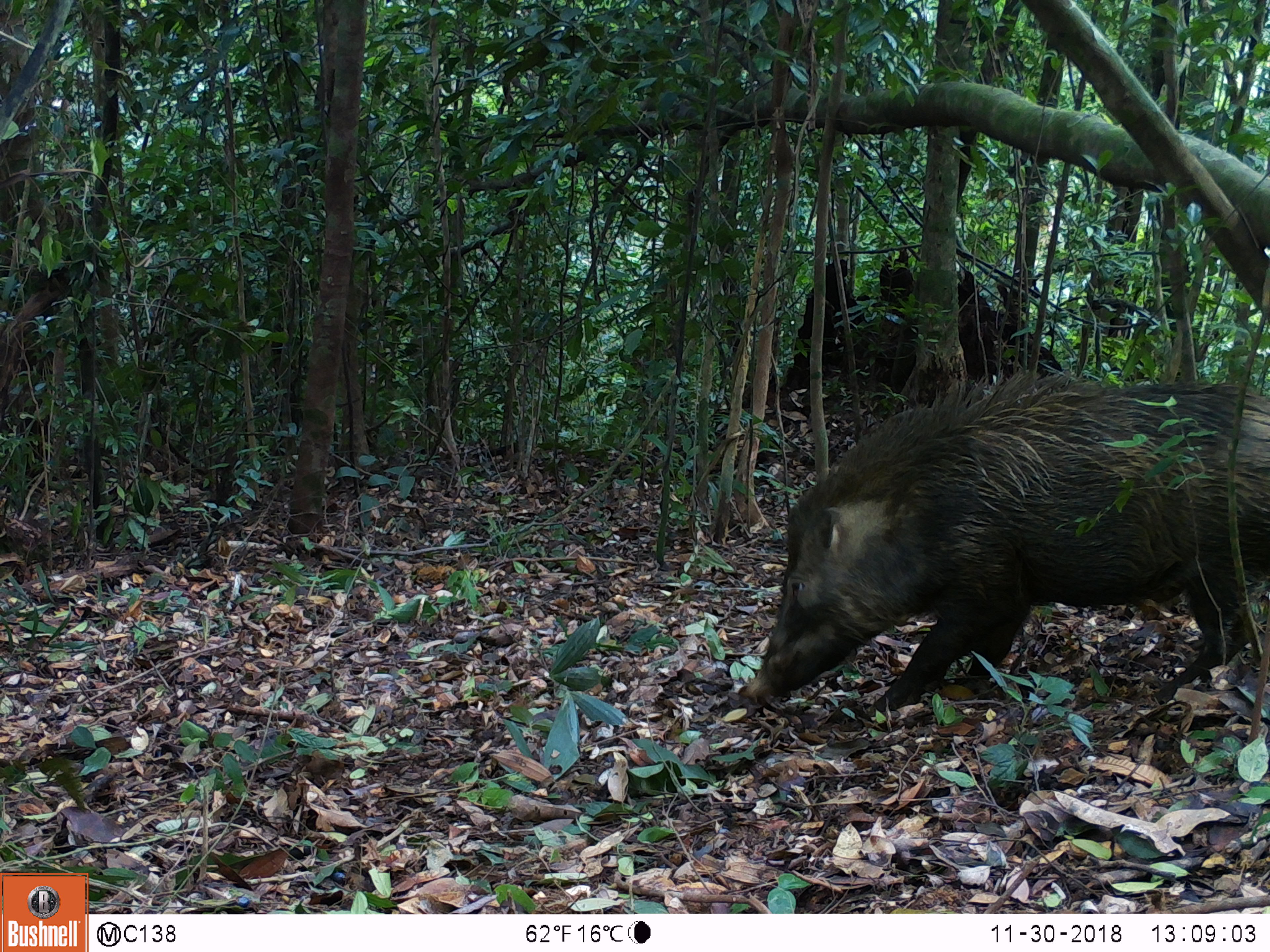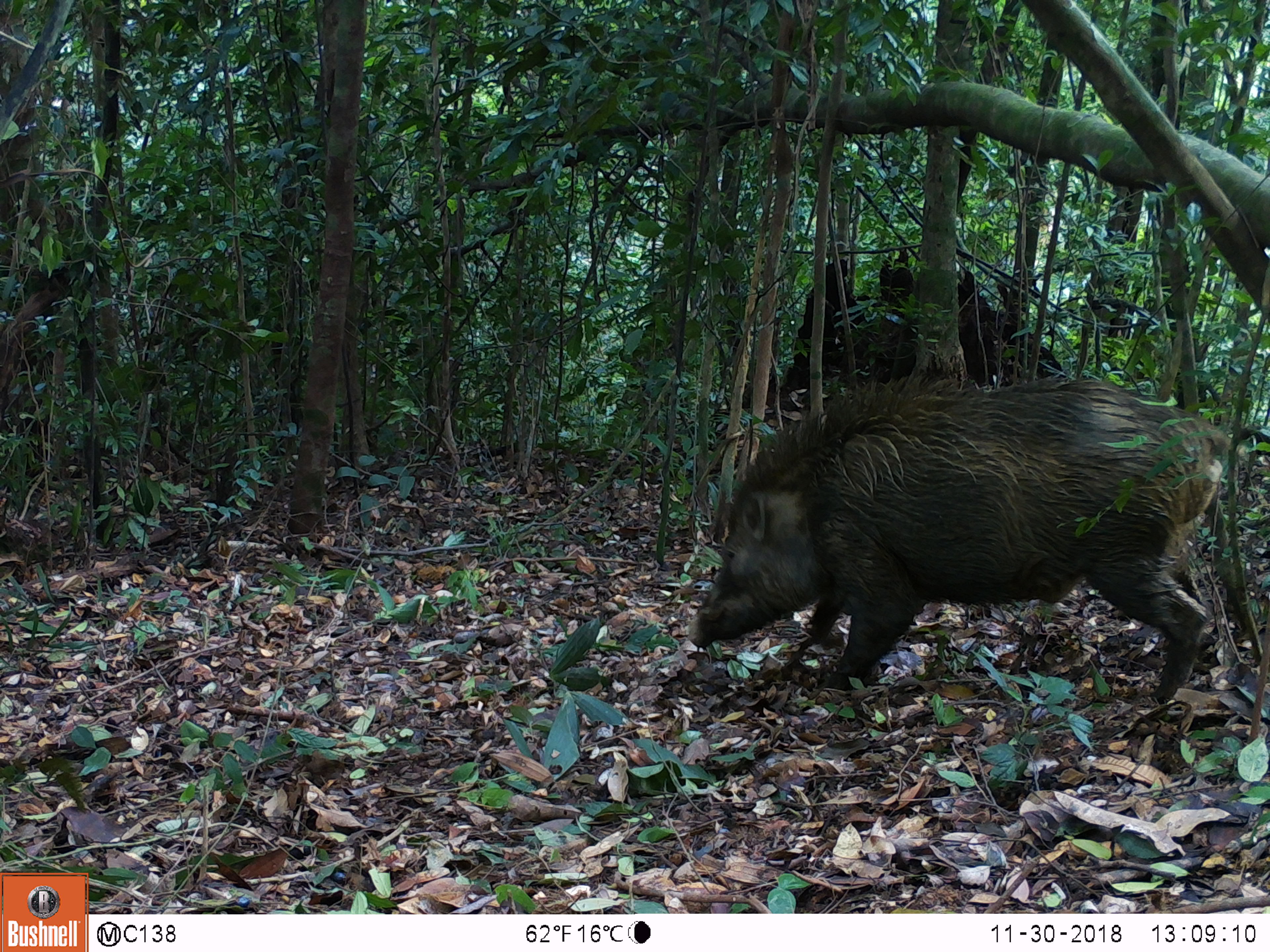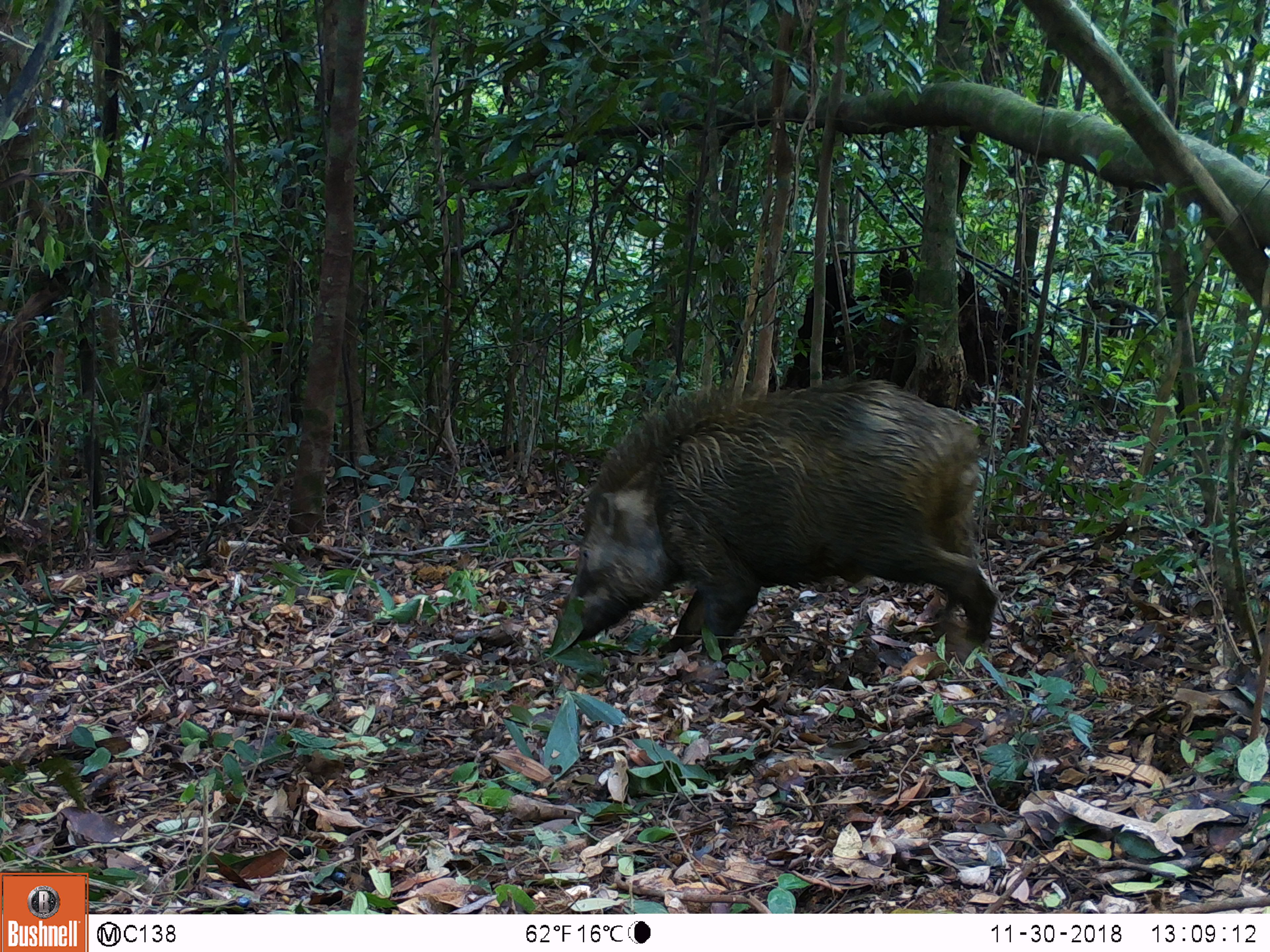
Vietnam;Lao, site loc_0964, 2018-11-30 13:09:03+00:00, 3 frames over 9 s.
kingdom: Animalia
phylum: Chordata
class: Mammalia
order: Artiodactyla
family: Suidae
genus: Sus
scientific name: Sus scrofa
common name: eurasian wild pig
Eurasian wild pig (Sus scrofa). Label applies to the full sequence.